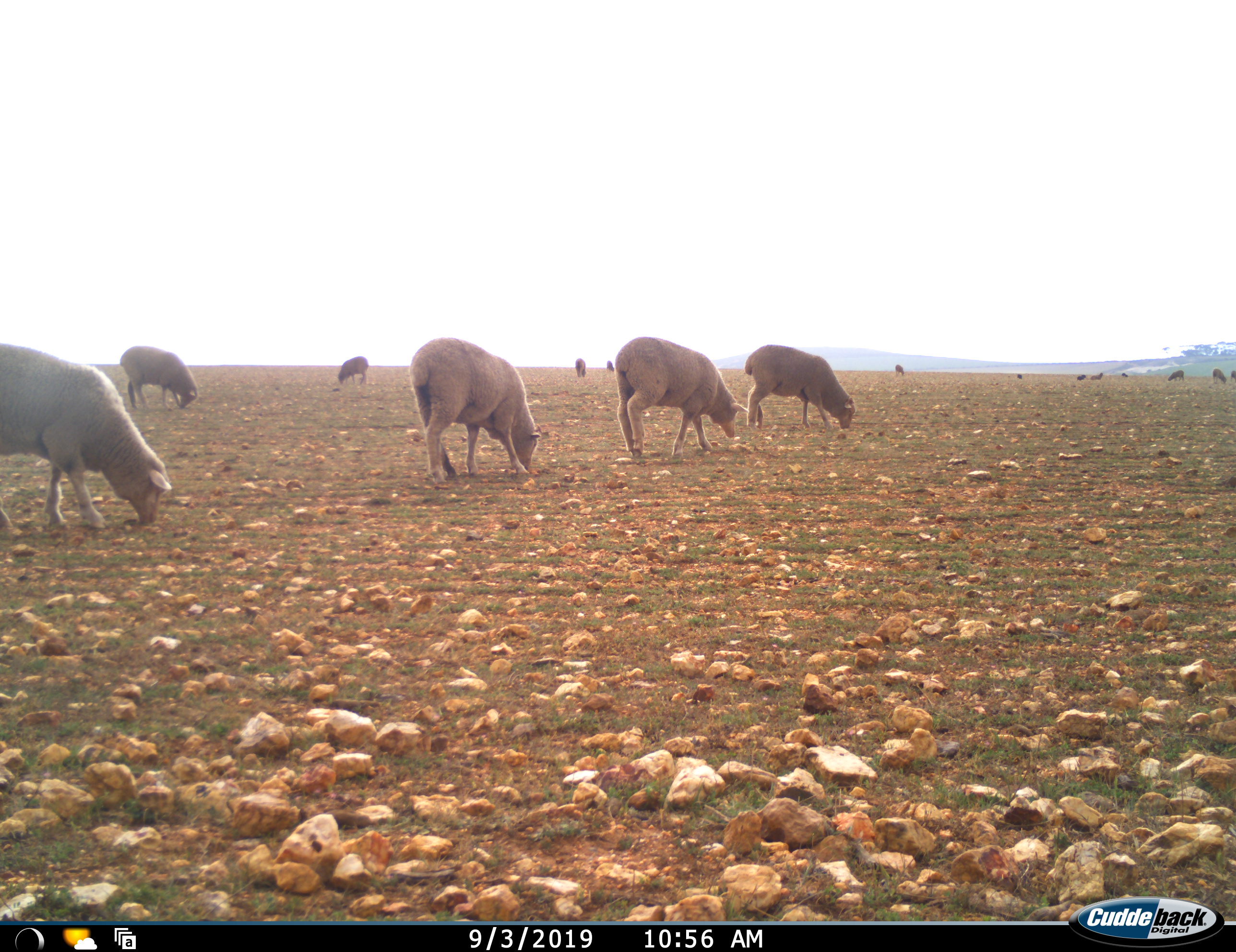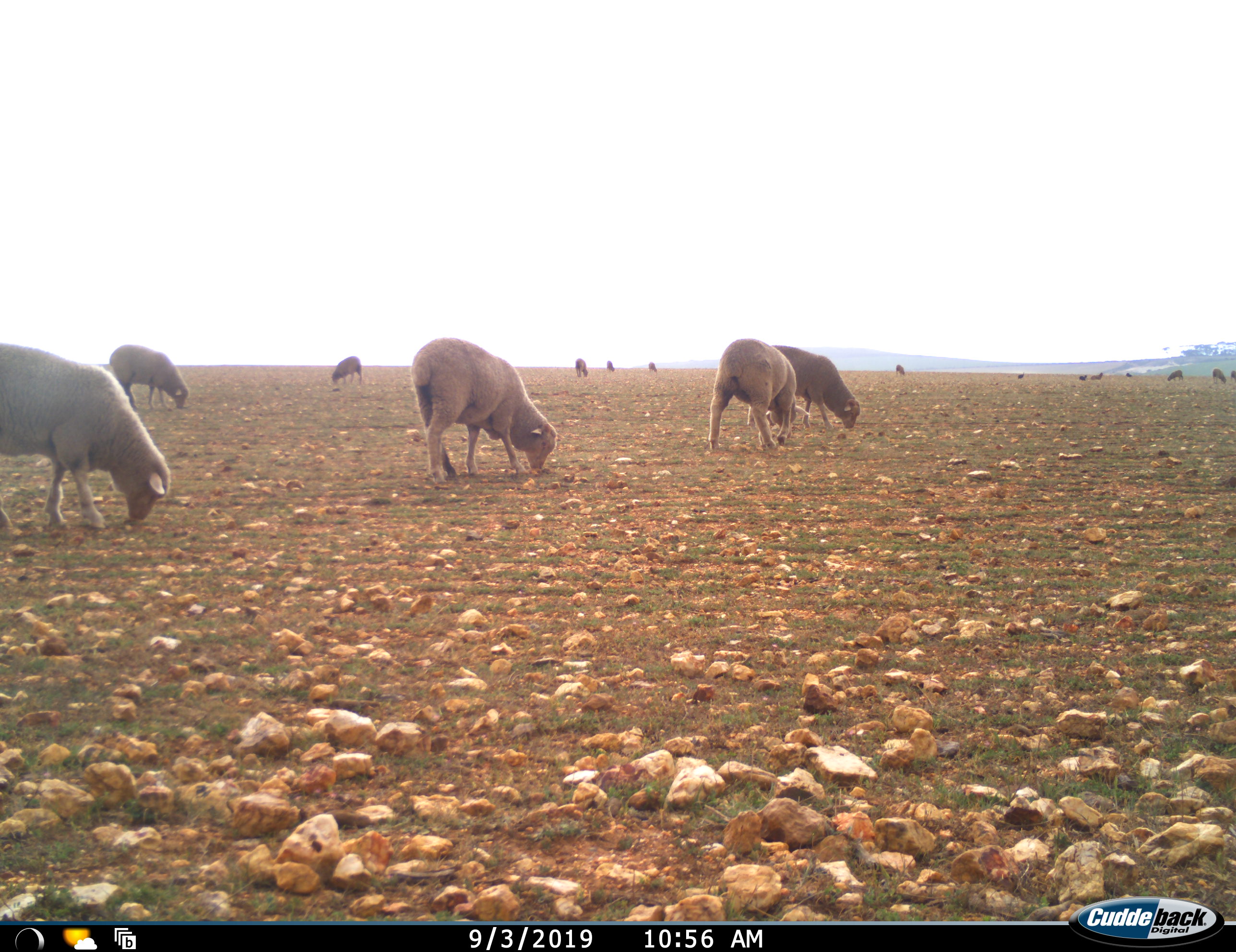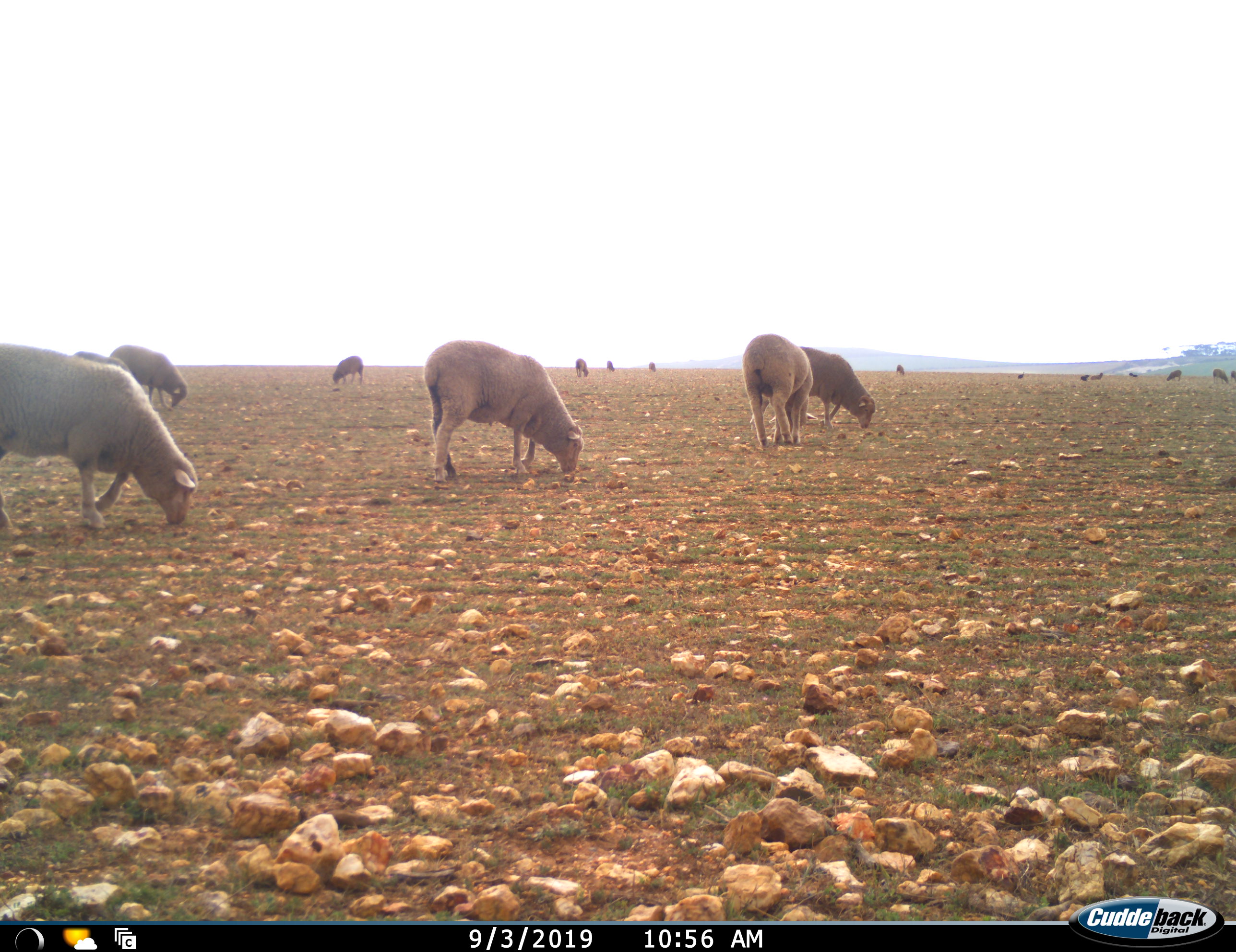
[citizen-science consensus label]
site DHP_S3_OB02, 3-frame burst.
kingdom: Animalia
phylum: Chordata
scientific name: Vertebrata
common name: domestic animal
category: domesticanimal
Domesticanimal (domestic animal) (Vertebrata), count 11-50. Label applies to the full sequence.